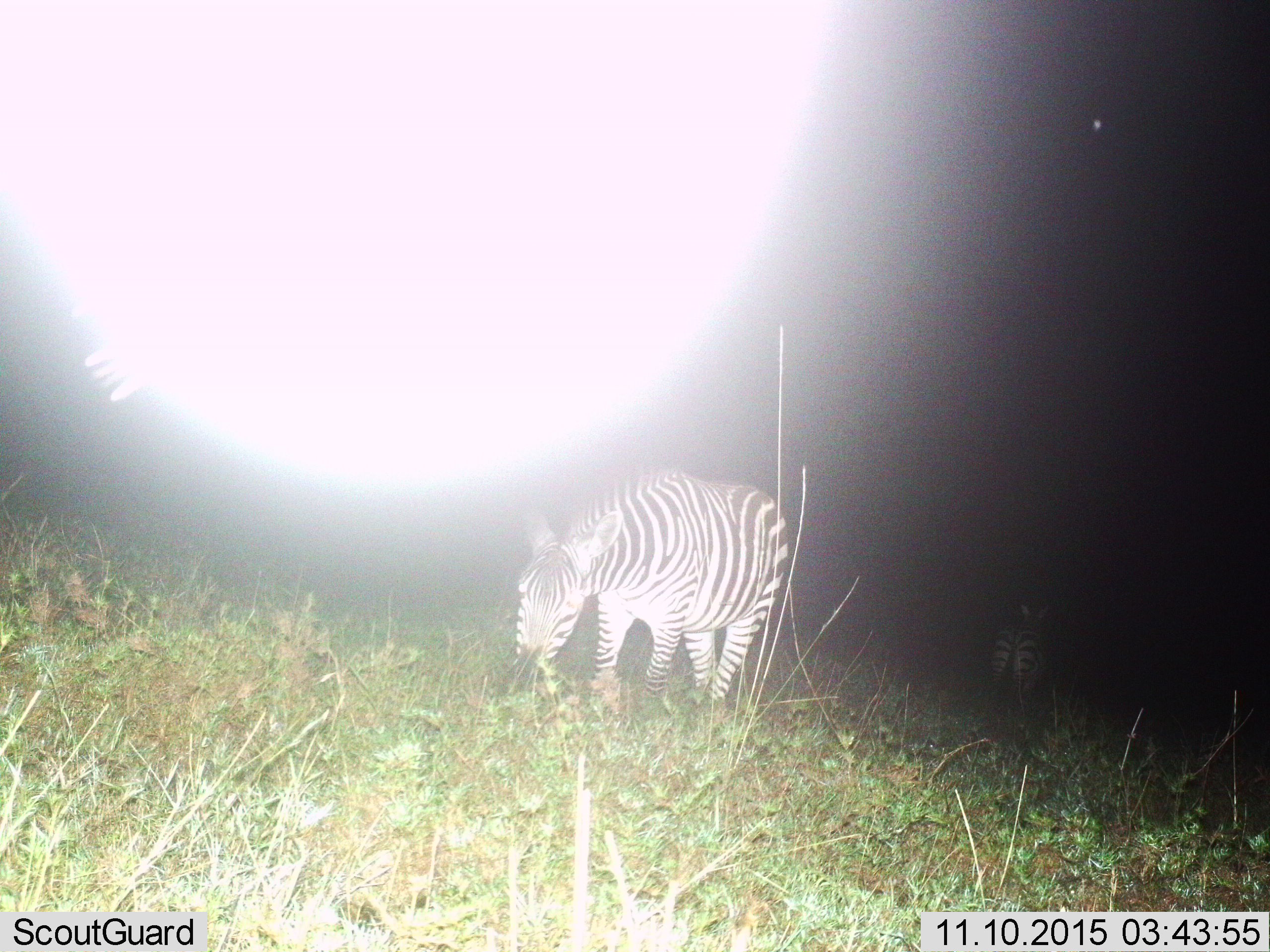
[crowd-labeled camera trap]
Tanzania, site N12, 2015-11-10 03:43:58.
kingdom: Animalia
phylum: Chordata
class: Mammalia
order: Perissodactyla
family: Equidae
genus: Equus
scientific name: Equus quagga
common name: plains zebra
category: zebra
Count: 2.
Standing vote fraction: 50%.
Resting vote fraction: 10%.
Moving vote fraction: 20%.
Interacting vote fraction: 0%.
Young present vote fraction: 0%.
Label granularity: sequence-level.